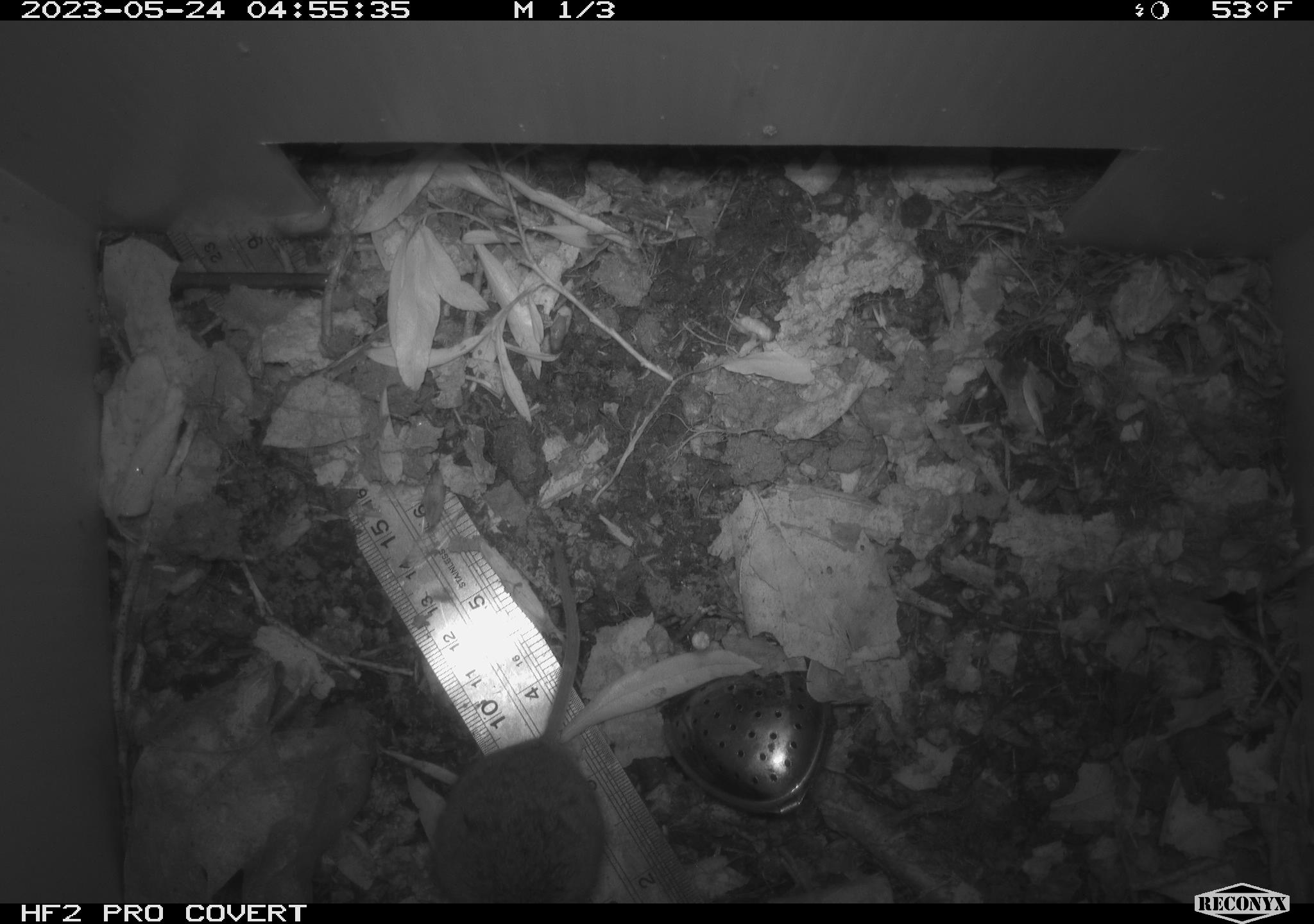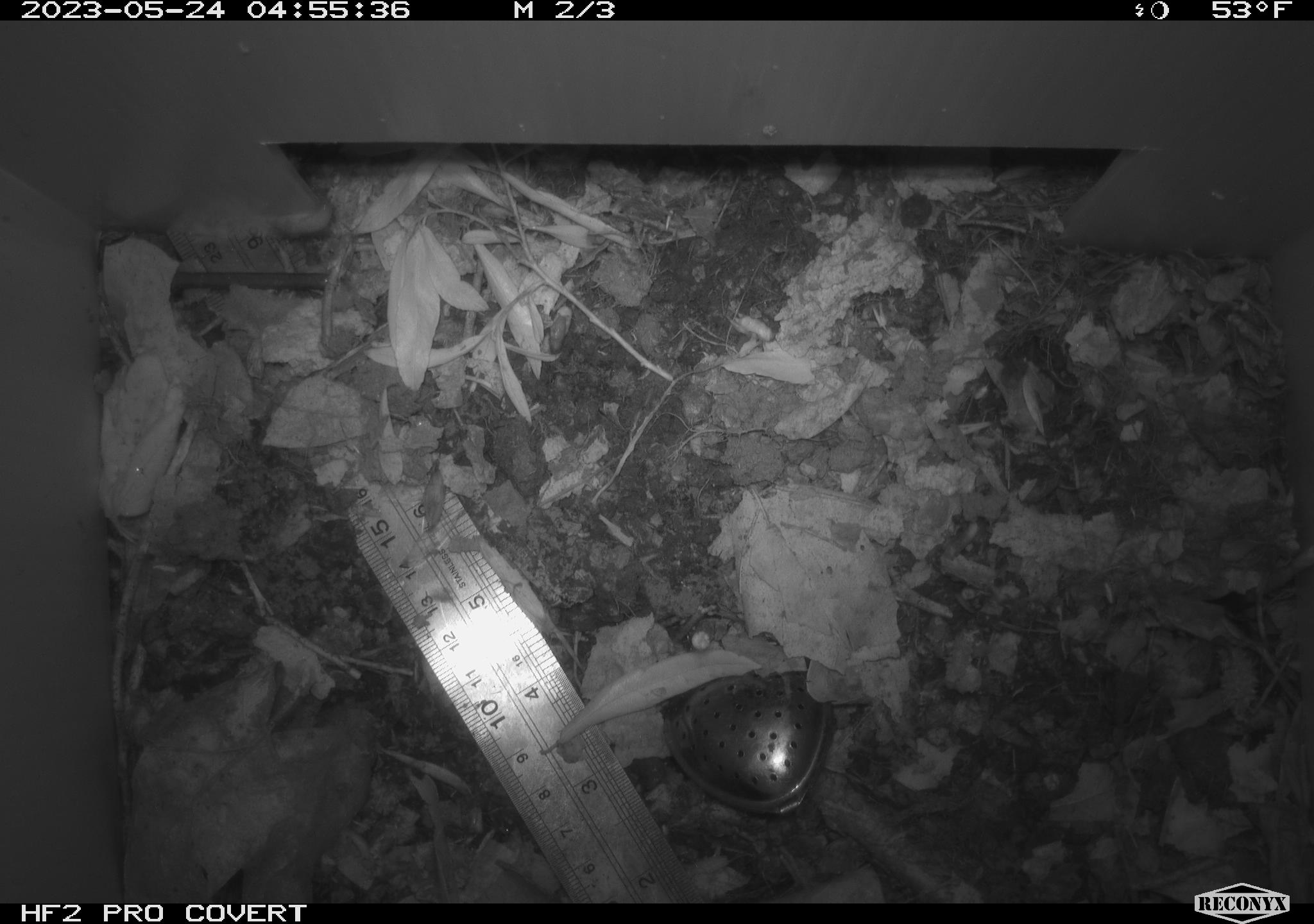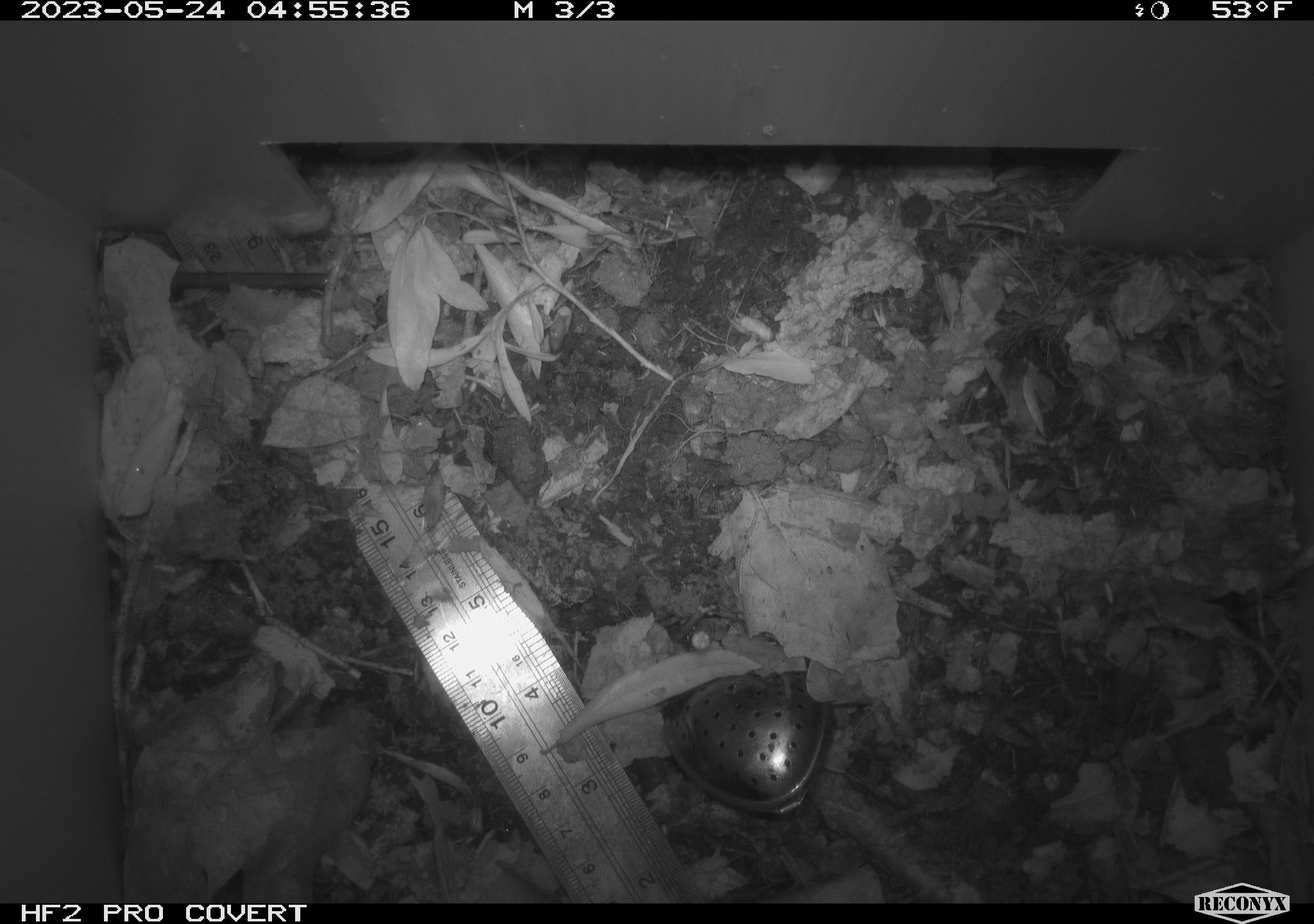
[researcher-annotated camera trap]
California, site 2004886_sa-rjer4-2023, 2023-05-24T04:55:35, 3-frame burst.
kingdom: Animalia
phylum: Chordata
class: Mammalia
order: Rodentia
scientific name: Rodentia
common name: mouse species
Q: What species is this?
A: Mouse species (Rodentia).